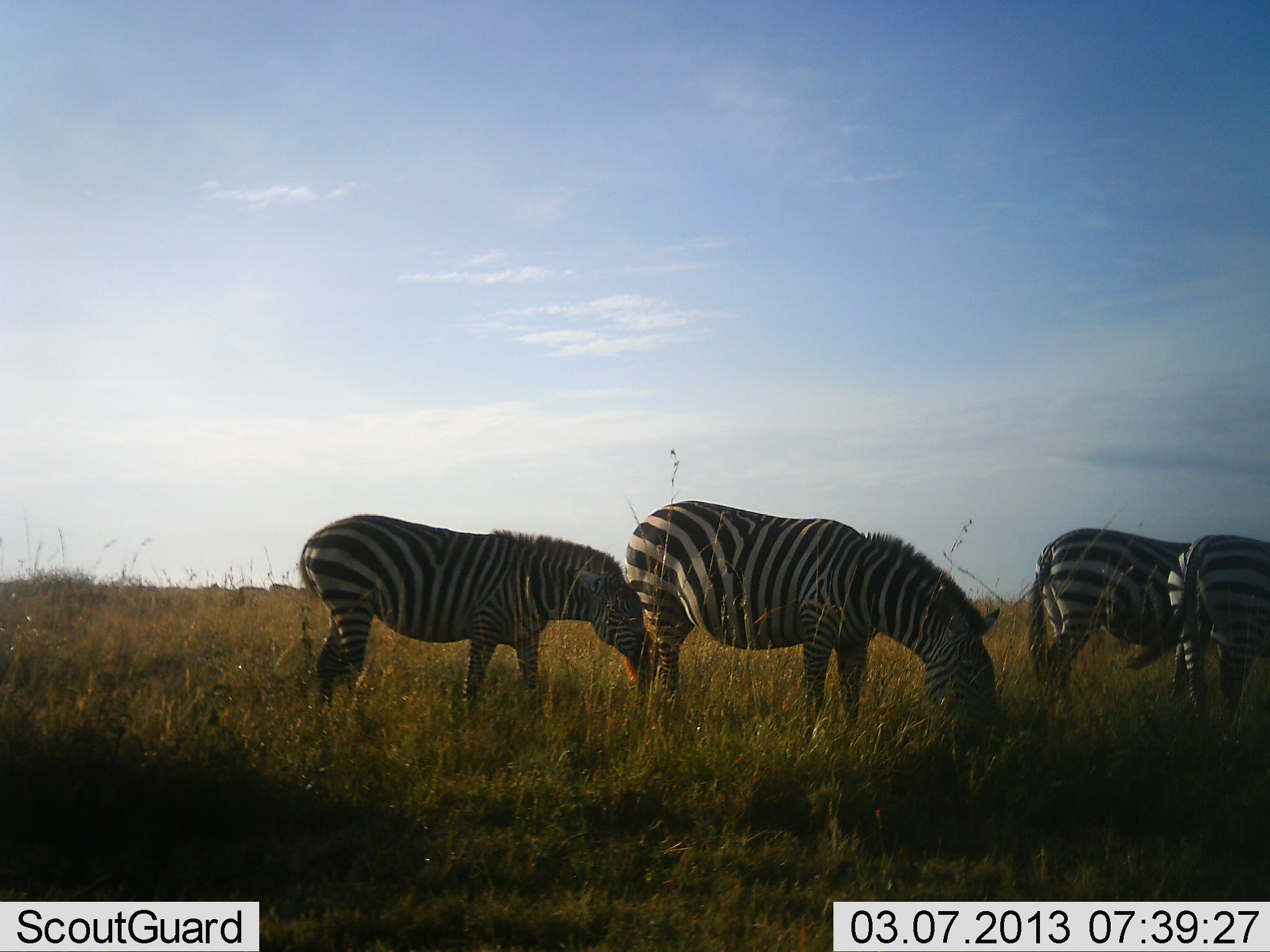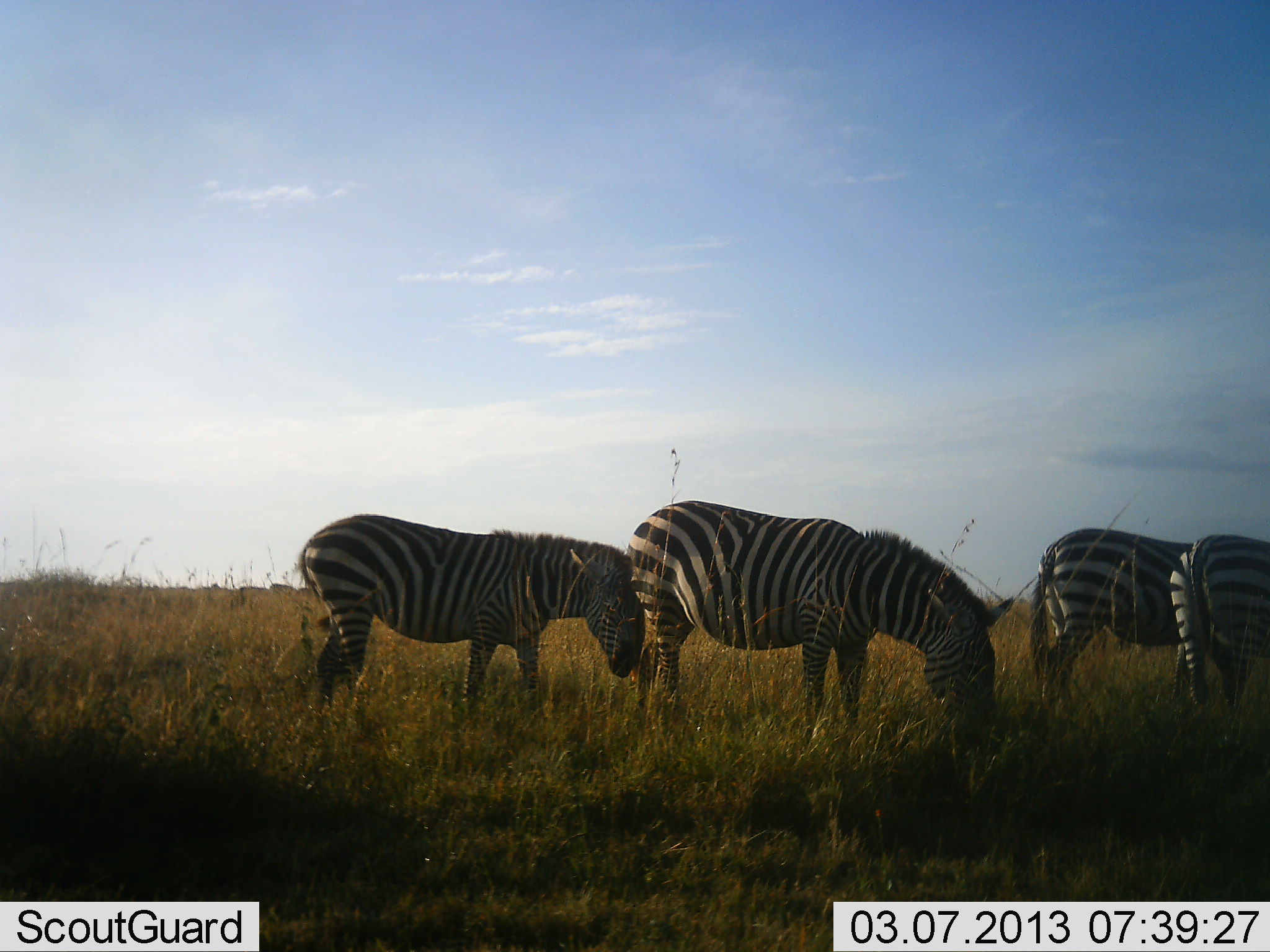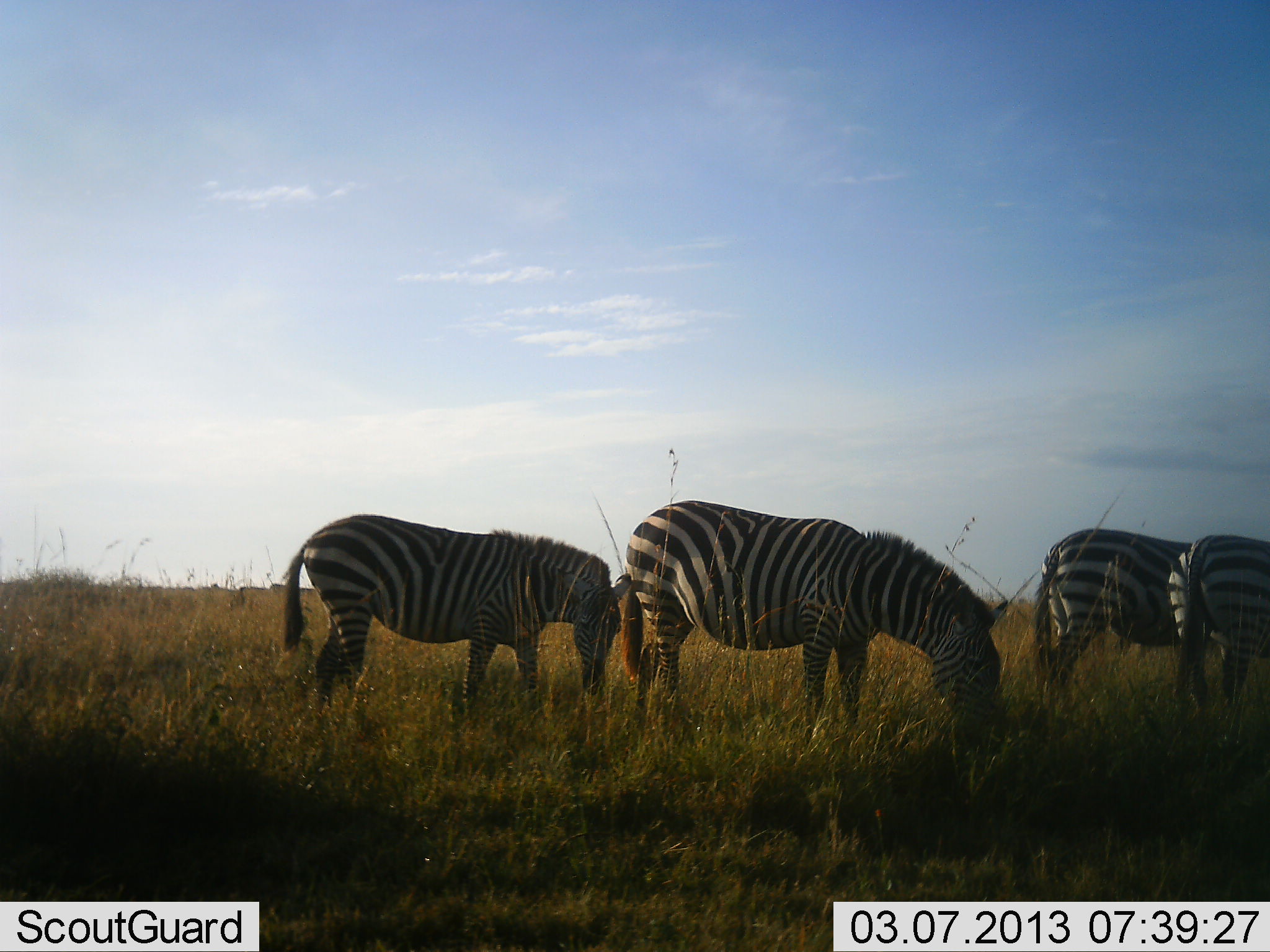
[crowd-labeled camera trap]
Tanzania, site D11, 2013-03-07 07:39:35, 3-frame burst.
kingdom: Animalia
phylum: Chordata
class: Mammalia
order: Perissodactyla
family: Equidae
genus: Equus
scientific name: Equus quagga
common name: plains zebra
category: zebra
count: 4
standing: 42%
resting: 0%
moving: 6%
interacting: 6%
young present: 3%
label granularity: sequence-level